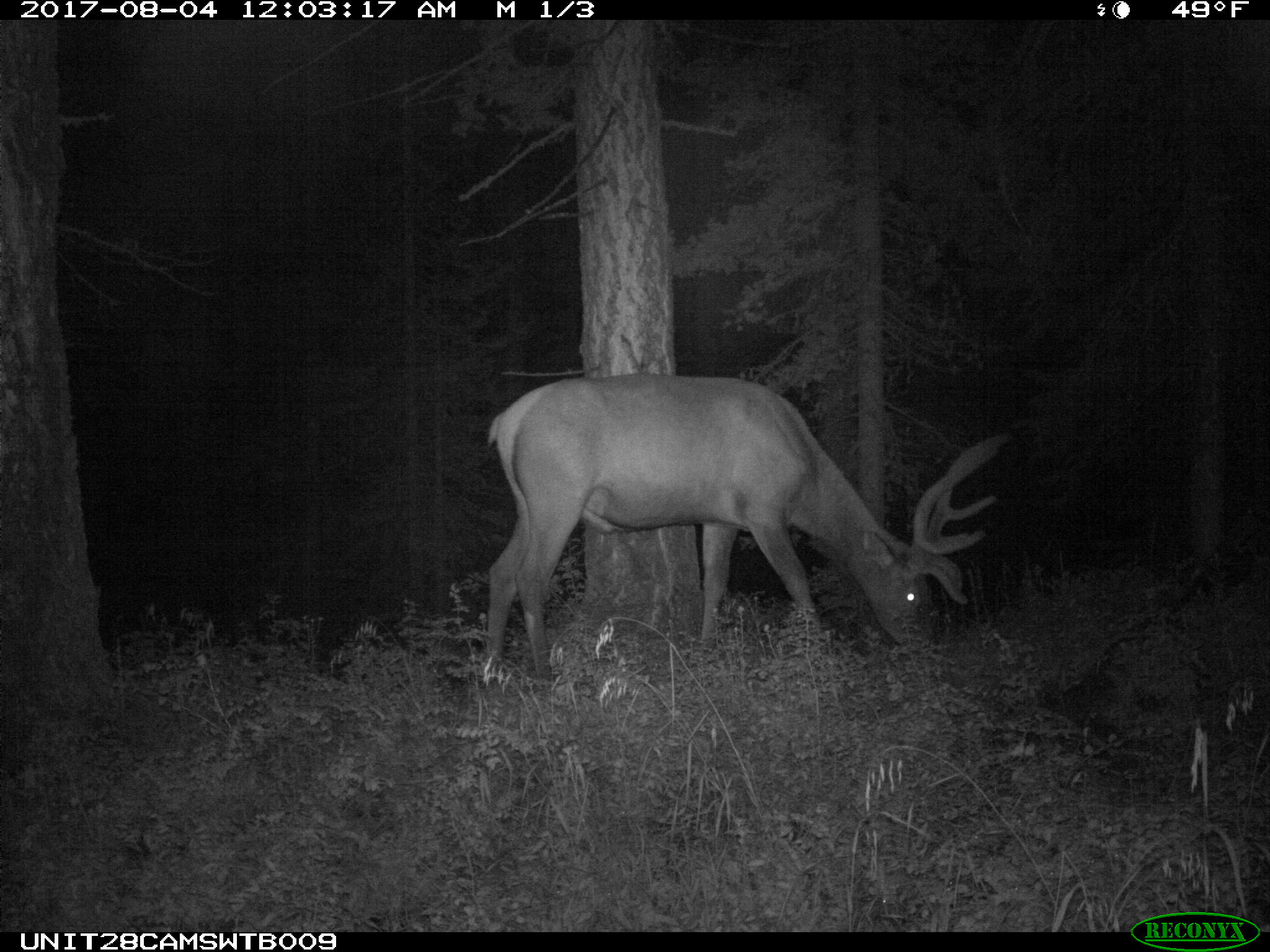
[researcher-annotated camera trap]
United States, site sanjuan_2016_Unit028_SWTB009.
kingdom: Animalia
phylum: Chordata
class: Mammalia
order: Artiodactyla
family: Cervidae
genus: Cervus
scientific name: Cervus elaphus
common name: red deer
Cervus elaphus (red deer).